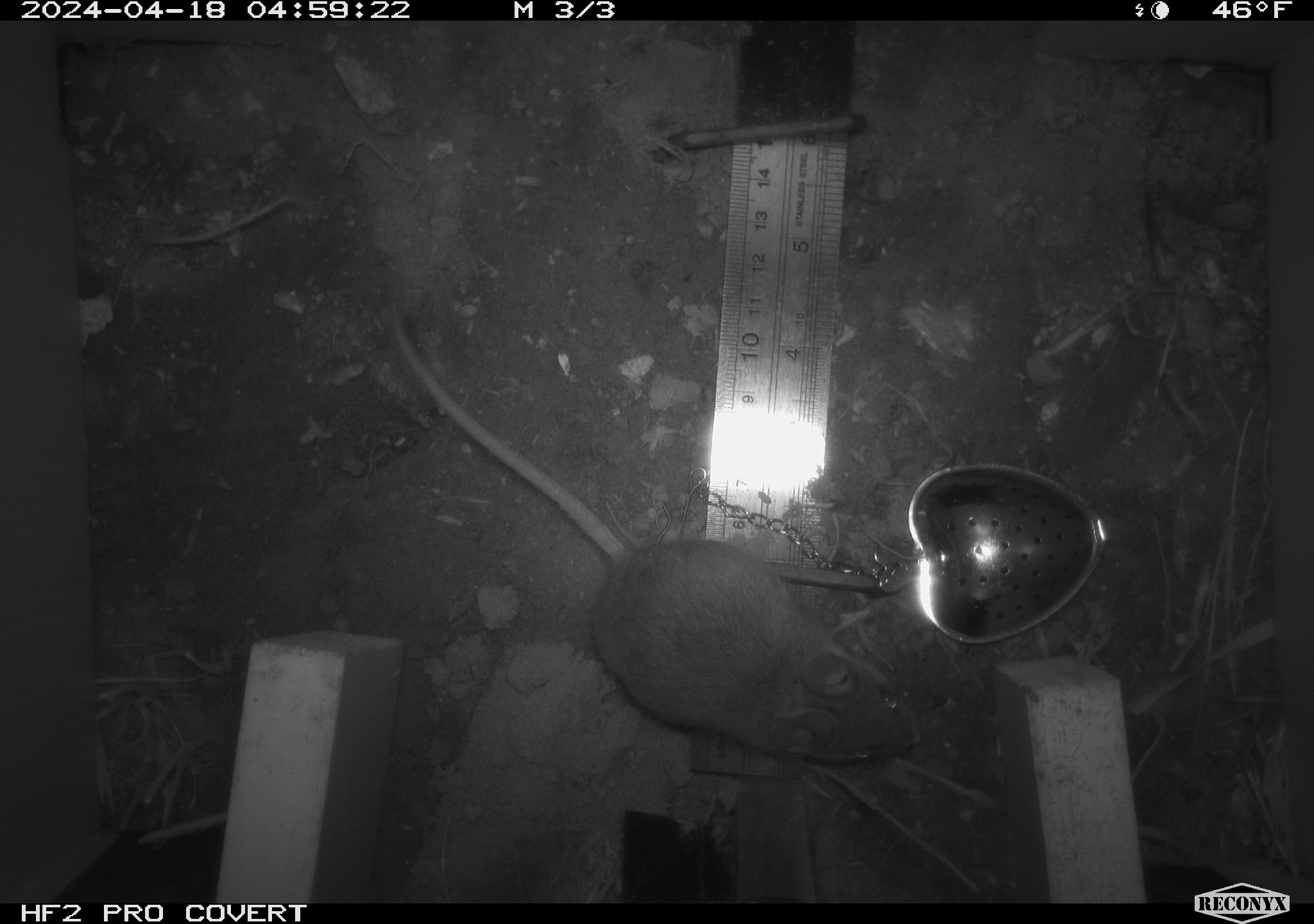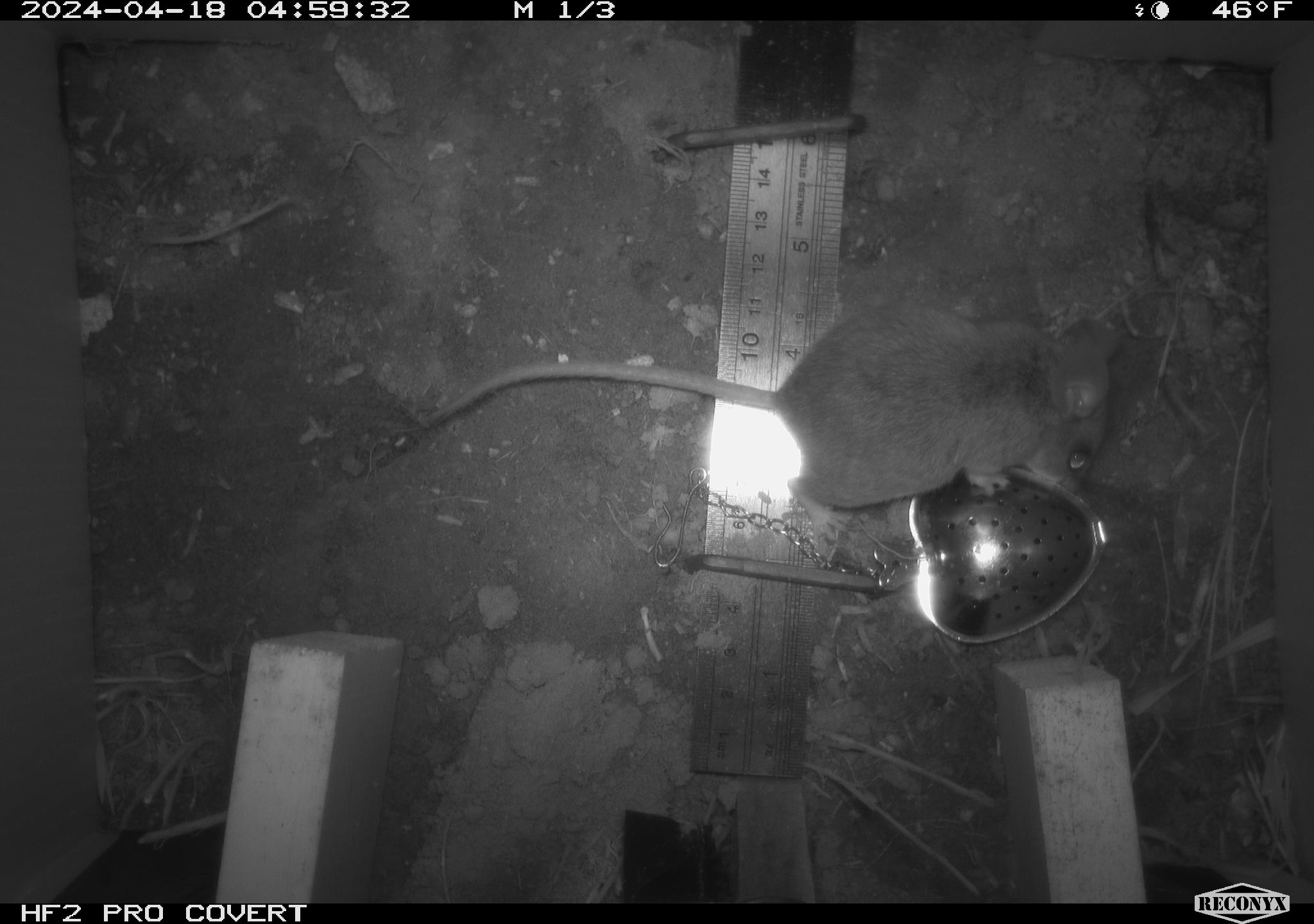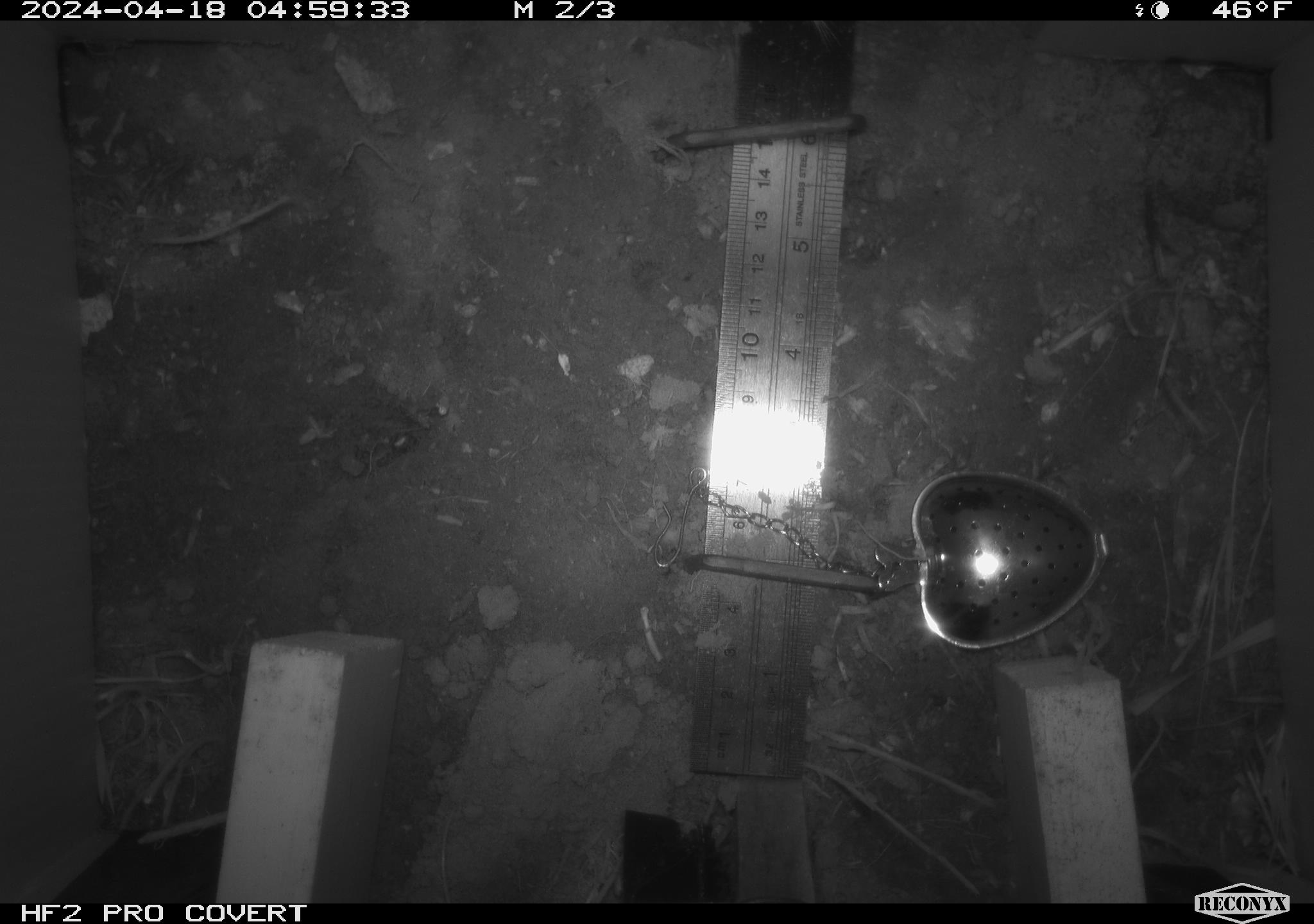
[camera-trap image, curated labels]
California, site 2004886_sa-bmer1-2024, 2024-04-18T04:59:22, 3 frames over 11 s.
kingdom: Animalia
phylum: Chordata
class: Mammalia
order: Rodentia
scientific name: Rodentia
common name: mouse species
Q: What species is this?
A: Mouse species (Rodentia).